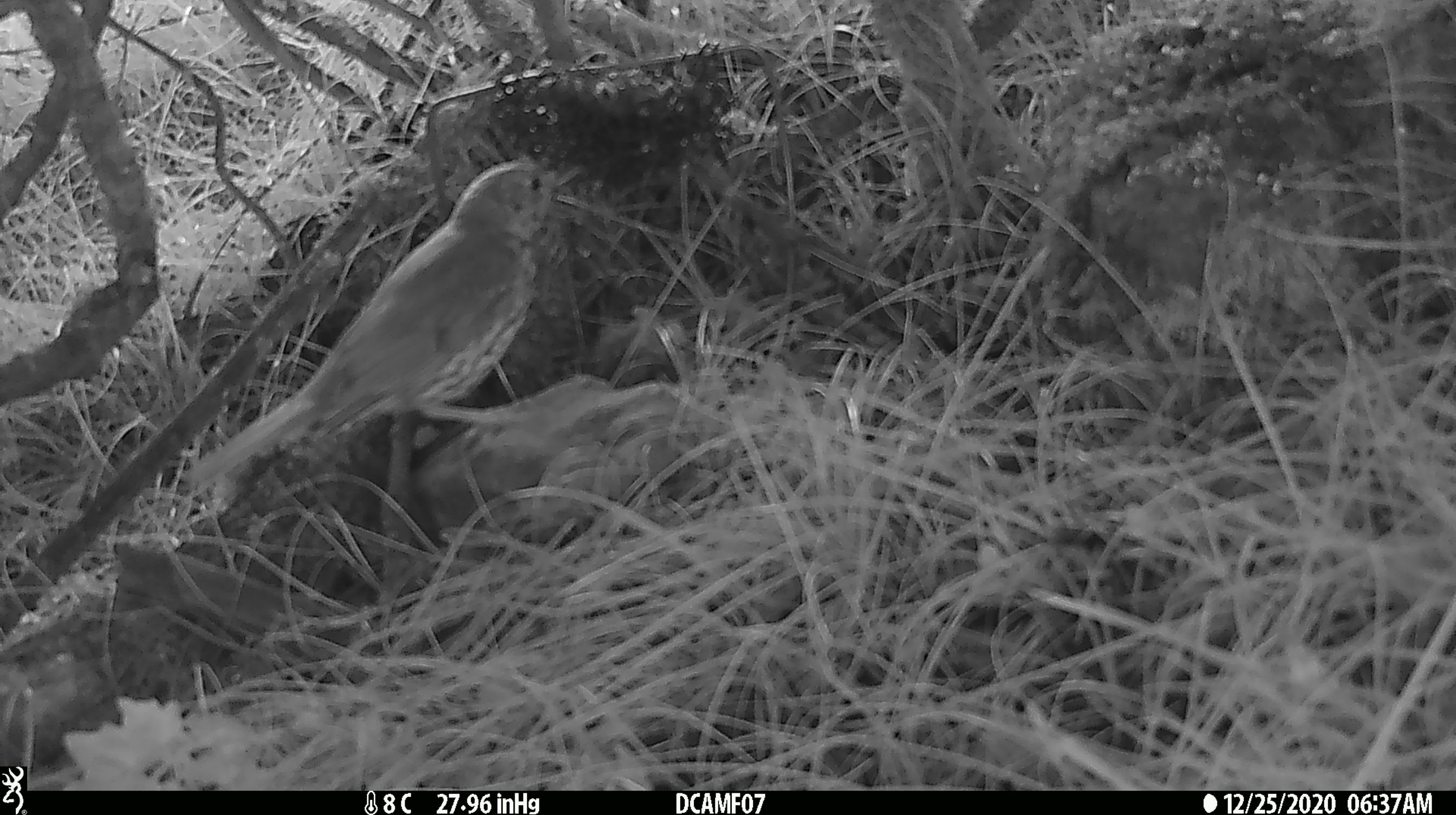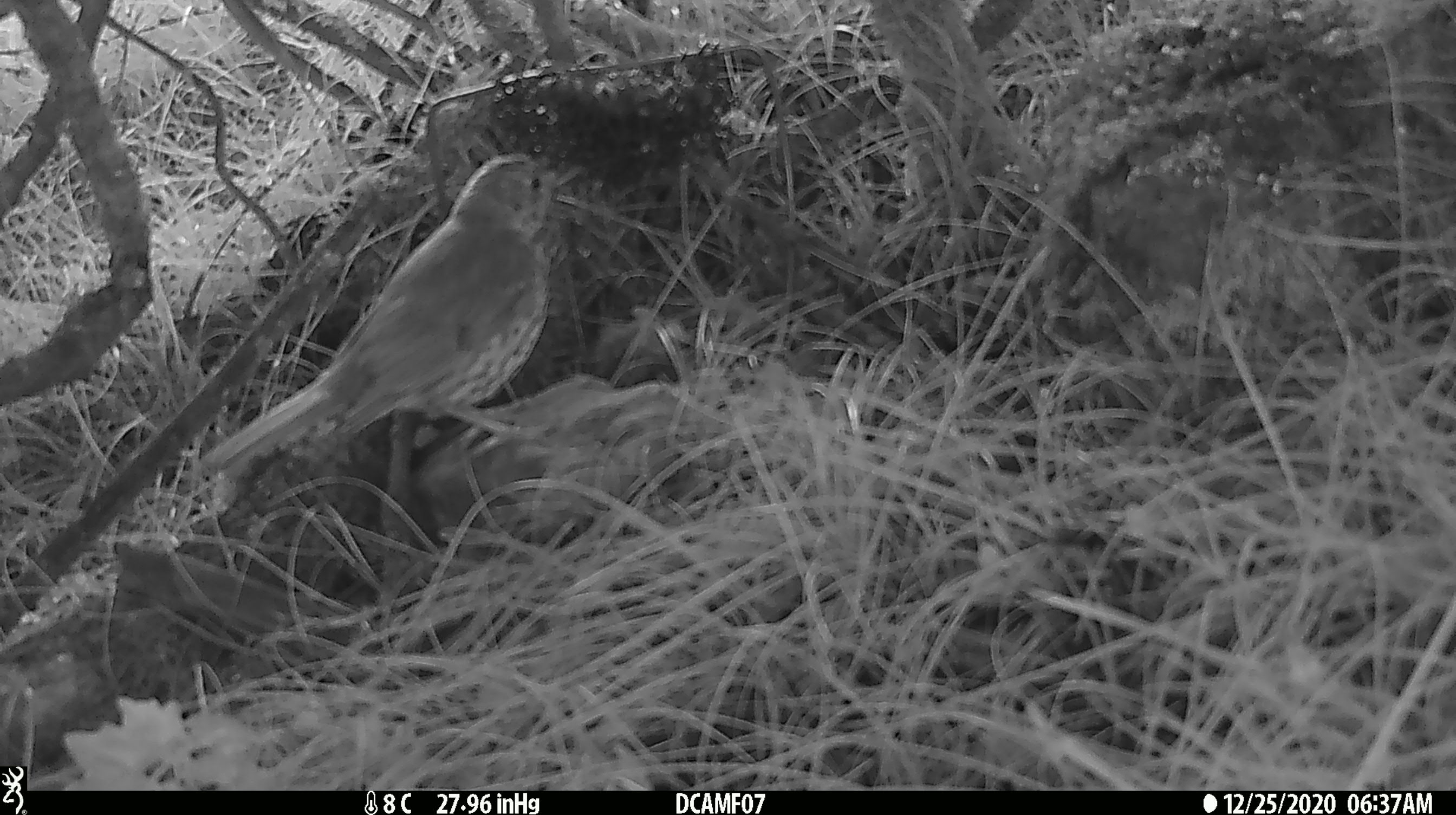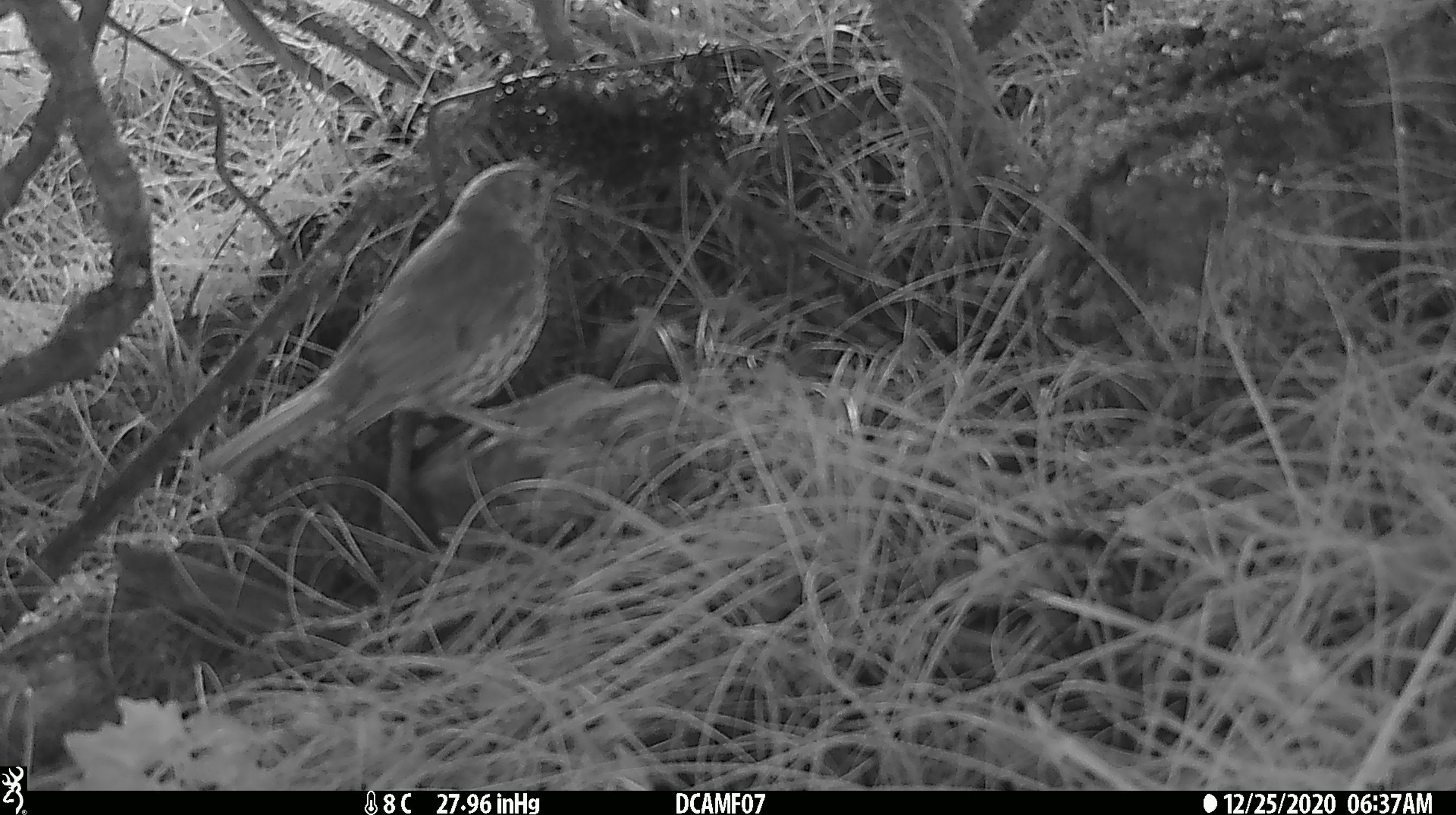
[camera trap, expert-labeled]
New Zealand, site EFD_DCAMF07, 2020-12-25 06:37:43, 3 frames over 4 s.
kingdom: Animalia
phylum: Chordata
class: Aves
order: Passeriformes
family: Turdidae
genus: Turdus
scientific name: Turdus philomelos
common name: song thrush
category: thrush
Thrush (song thrush) (Turdus philomelos).